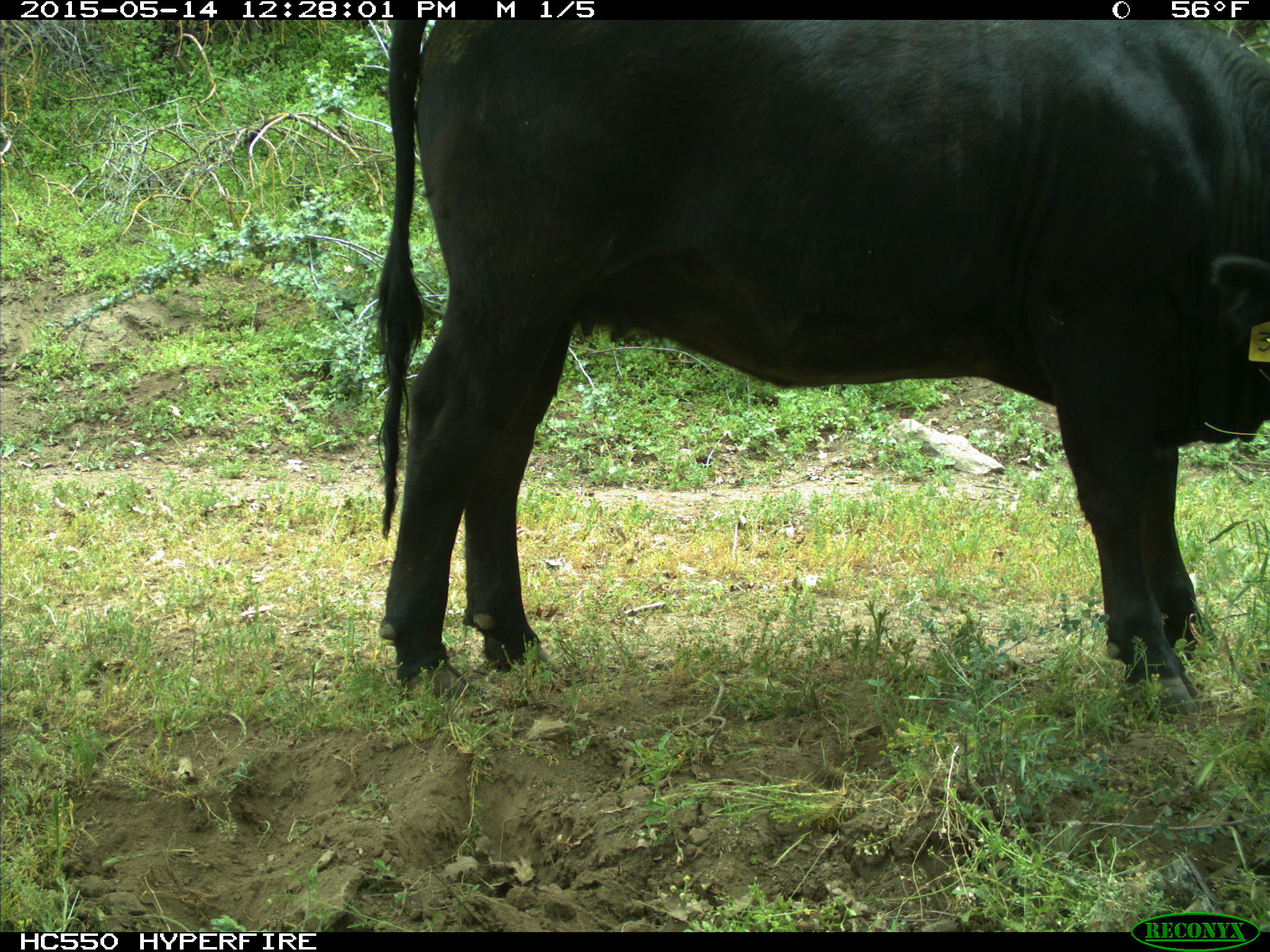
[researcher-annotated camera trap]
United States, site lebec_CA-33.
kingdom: Animalia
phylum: Chordata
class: Mammalia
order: Artiodactyla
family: Bovidae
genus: Bos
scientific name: Bos taurus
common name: domestic cow